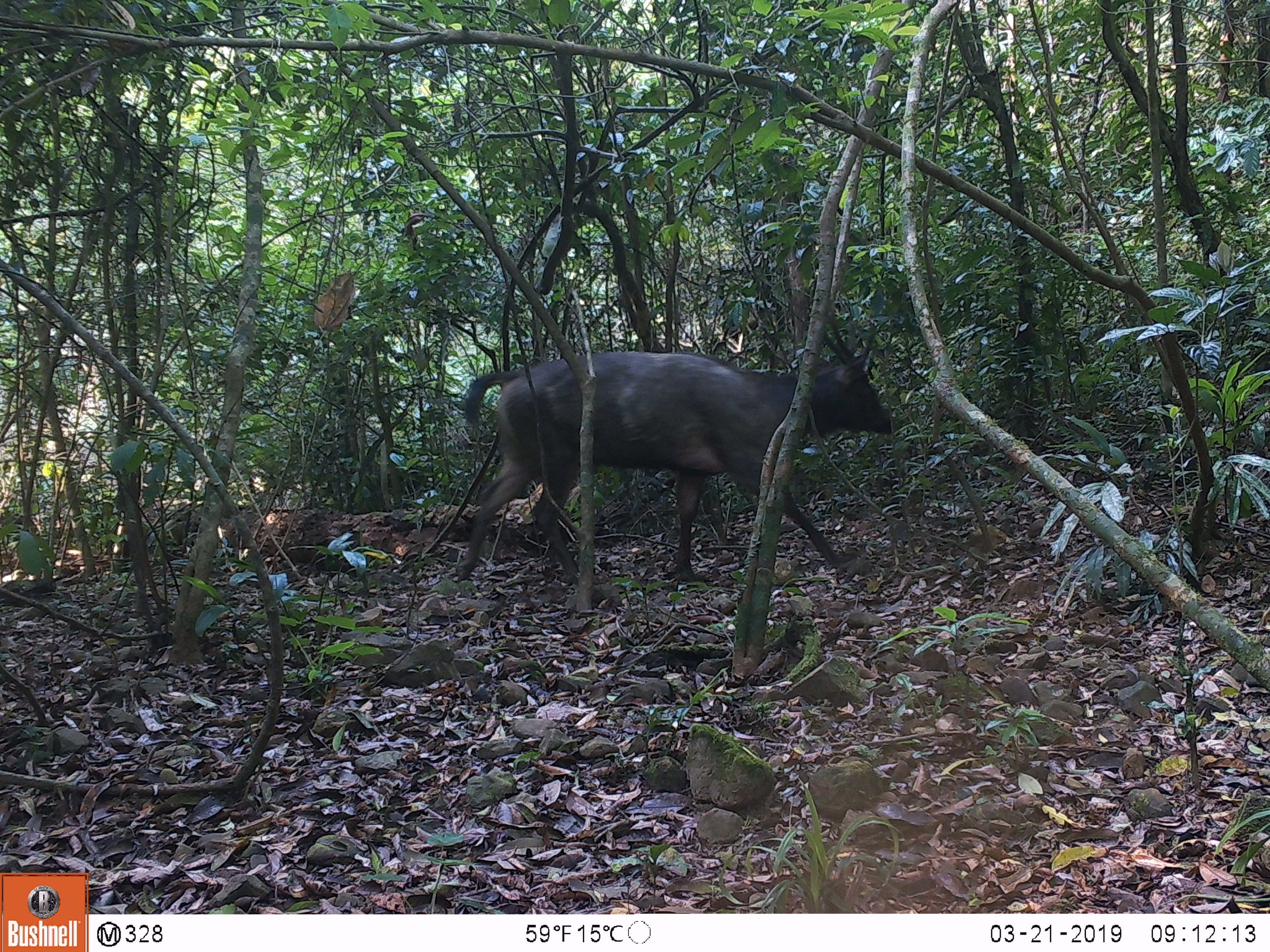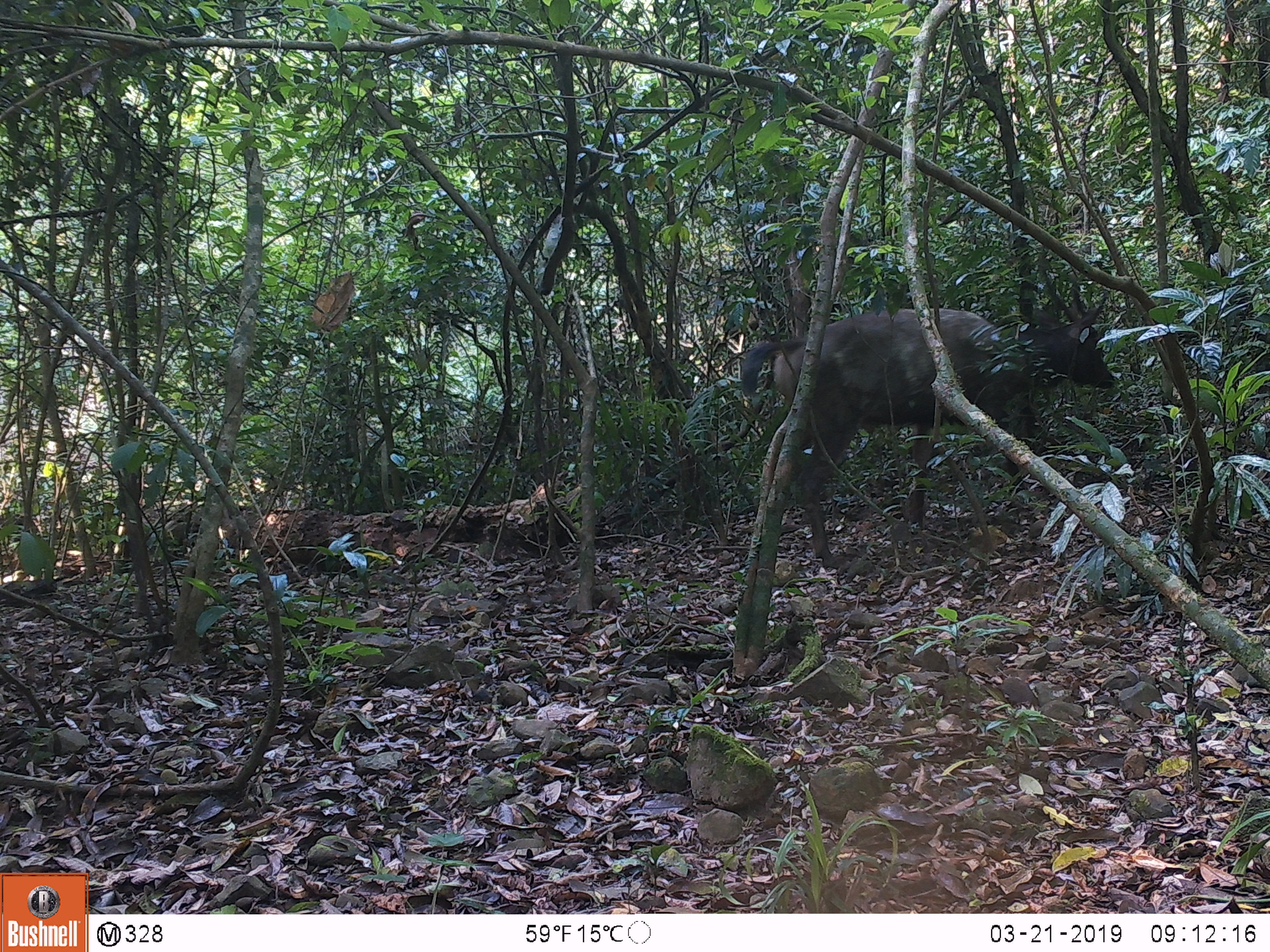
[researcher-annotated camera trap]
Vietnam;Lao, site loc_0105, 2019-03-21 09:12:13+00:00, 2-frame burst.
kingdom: Animalia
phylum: Chordata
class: Mammalia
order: Artiodactyla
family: Cervidae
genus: Rusa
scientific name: Rusa unicolor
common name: sambar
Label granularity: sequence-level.